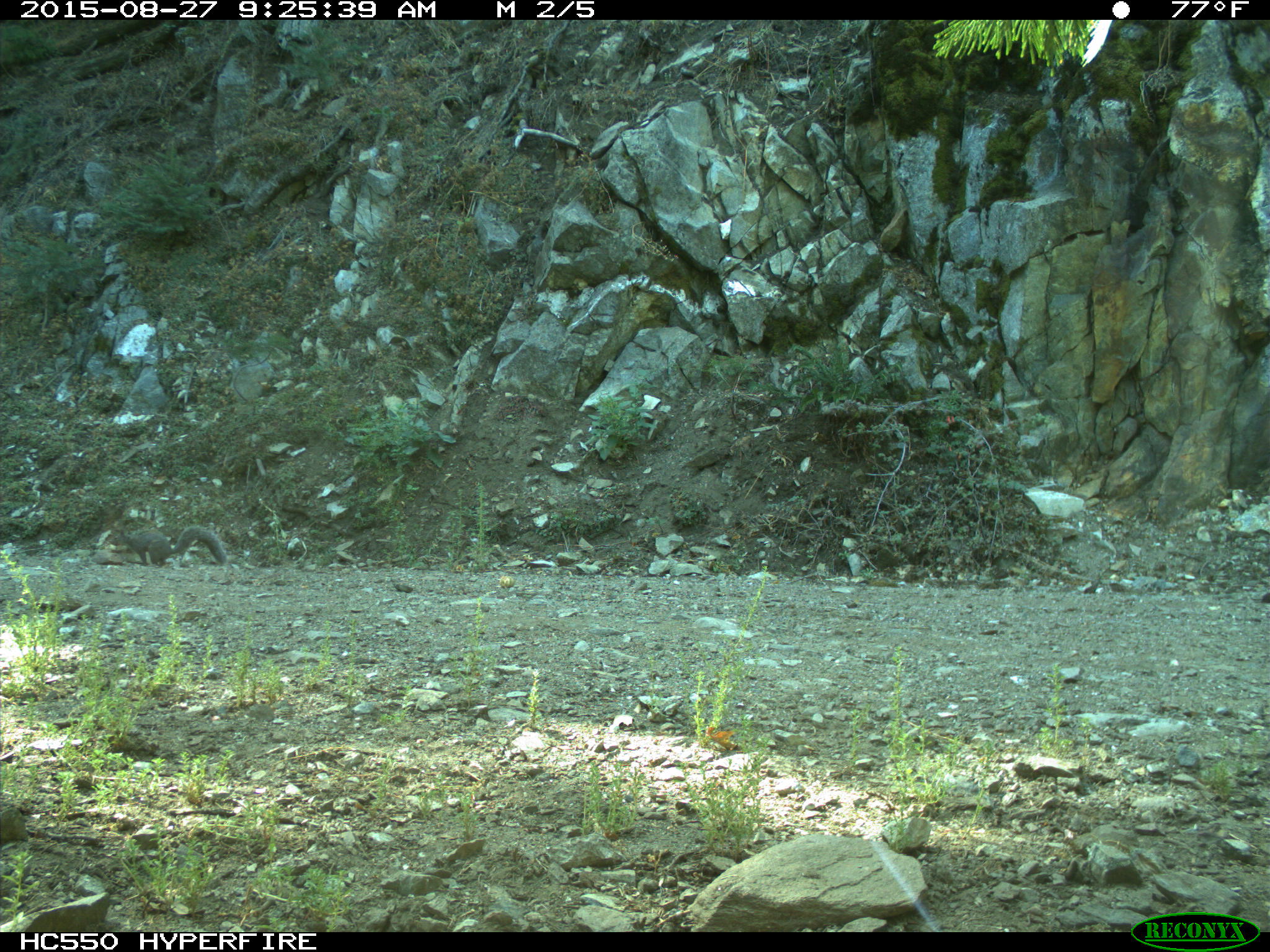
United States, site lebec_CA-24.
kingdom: Animalia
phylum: Chordata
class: Mammalia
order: Rodentia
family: Sciuridae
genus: Sciurus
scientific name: Sciurus carolinensis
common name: eastern gray squirrel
Sciurus carolinensis (eastern gray squirrel).